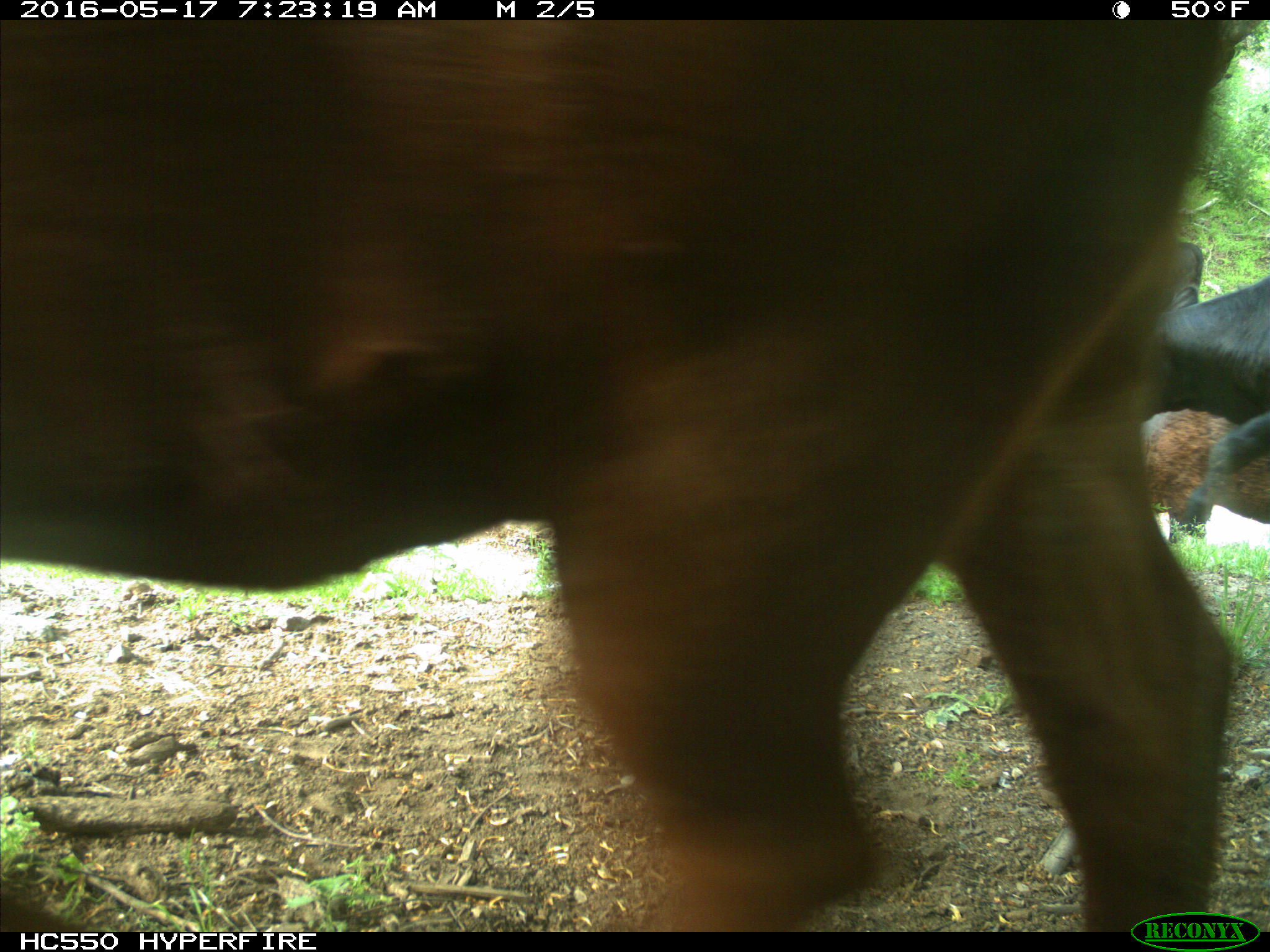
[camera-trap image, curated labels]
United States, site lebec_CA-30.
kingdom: Animalia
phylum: Chordata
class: Mammalia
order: Artiodactyla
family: Bovidae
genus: Bos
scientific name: Bos taurus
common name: domestic cow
Bos taurus (domestic cow).